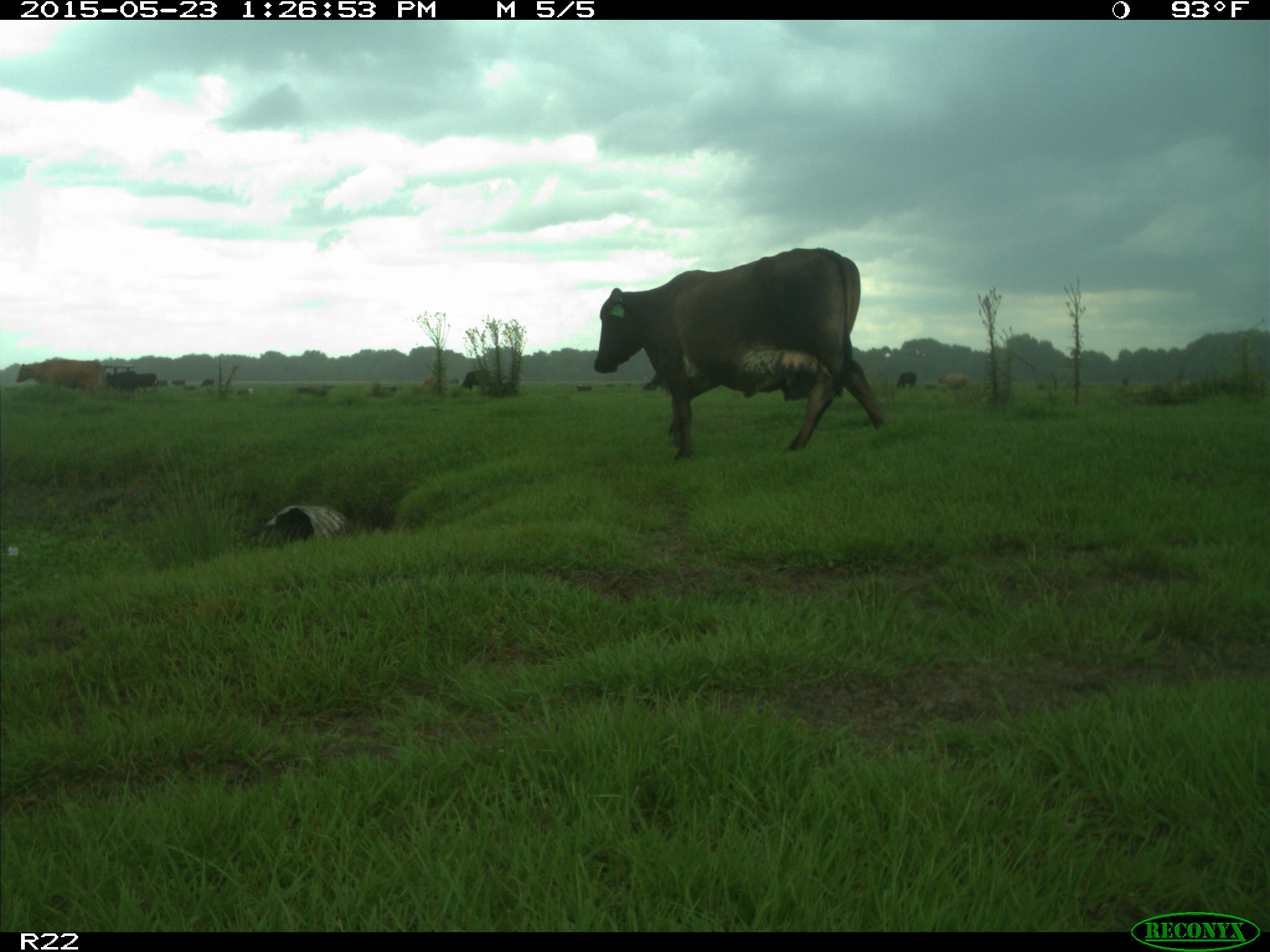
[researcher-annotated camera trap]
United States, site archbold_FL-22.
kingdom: Animalia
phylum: Chordata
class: Mammalia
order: Artiodactyla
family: Bovidae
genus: Bos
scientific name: Bos taurus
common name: domestic cow